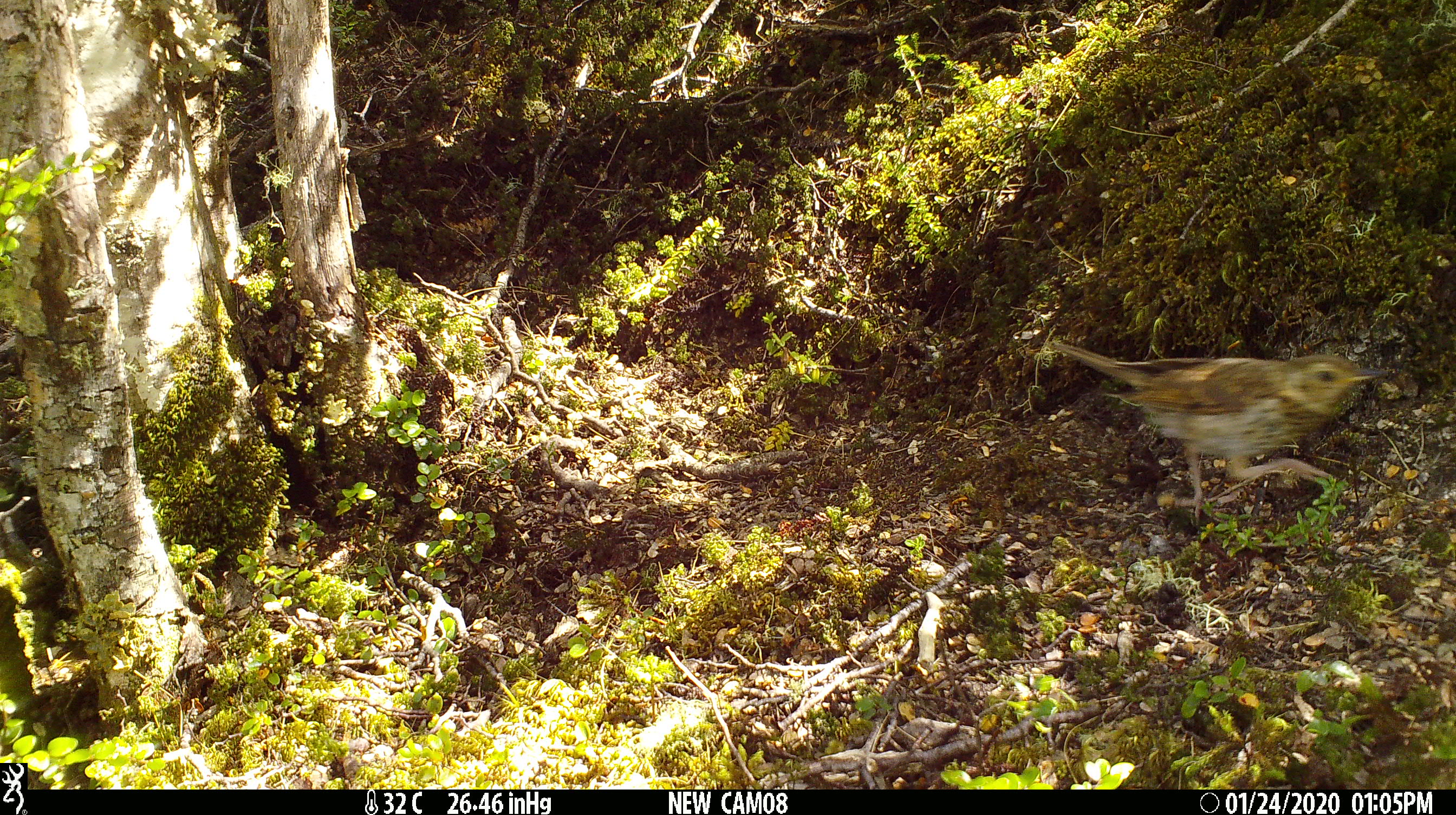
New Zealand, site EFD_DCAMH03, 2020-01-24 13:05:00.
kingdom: Animalia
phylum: Chordata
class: Aves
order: Passeriformes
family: Turdidae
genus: Turdus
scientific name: Turdus philomelos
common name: song thrush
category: thrush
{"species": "thrush (song thrush) (Turdus philomelos)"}